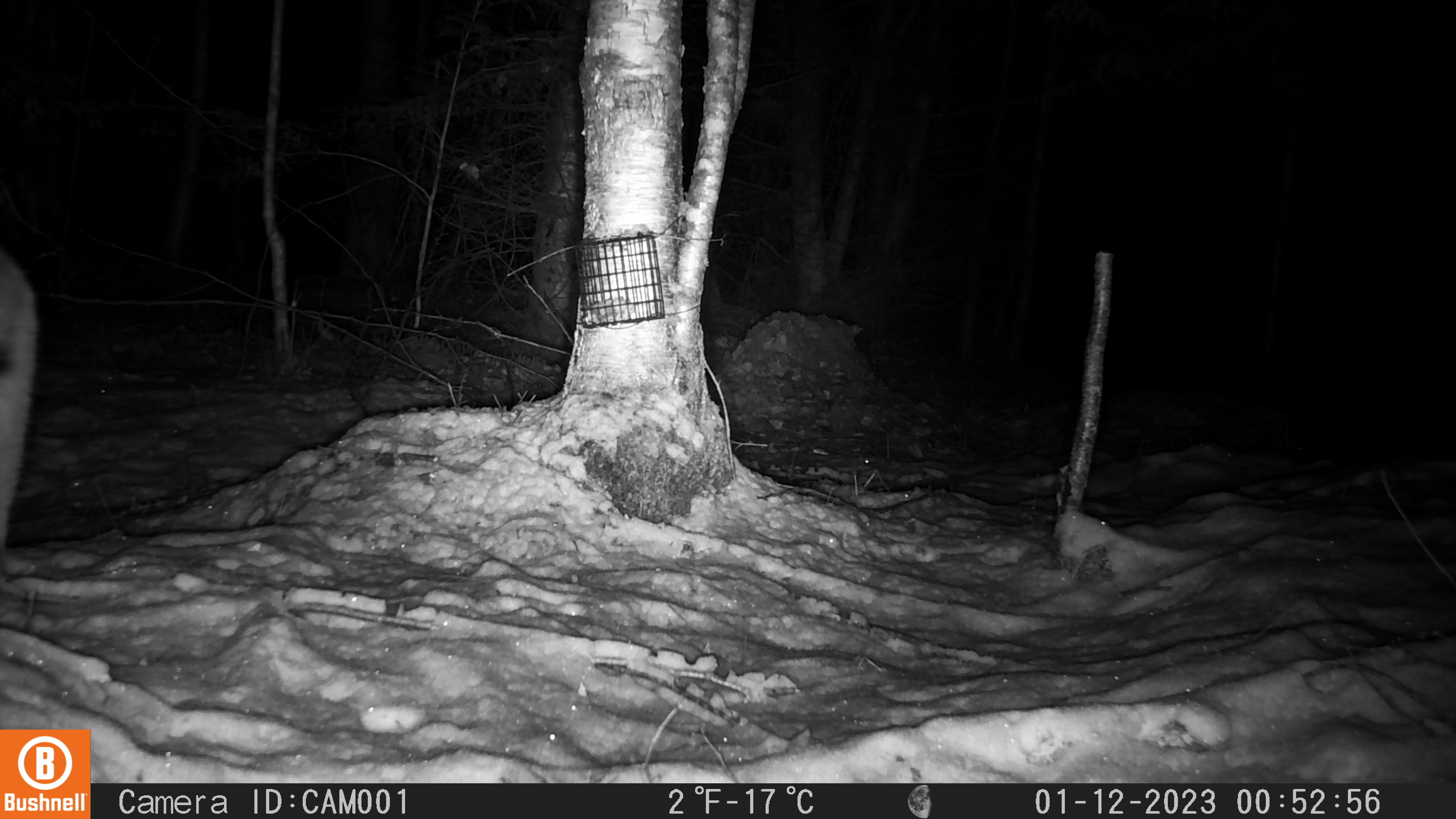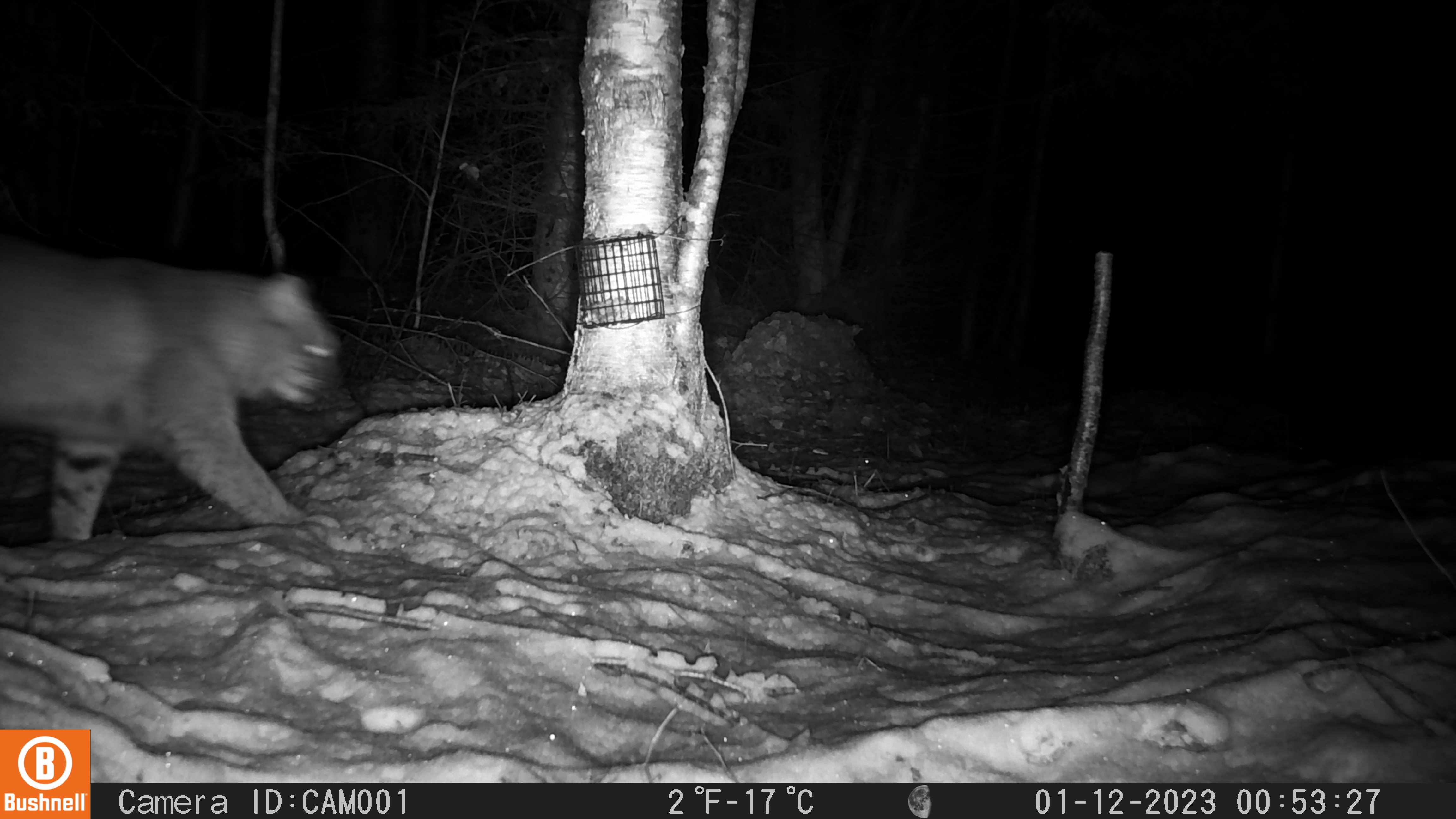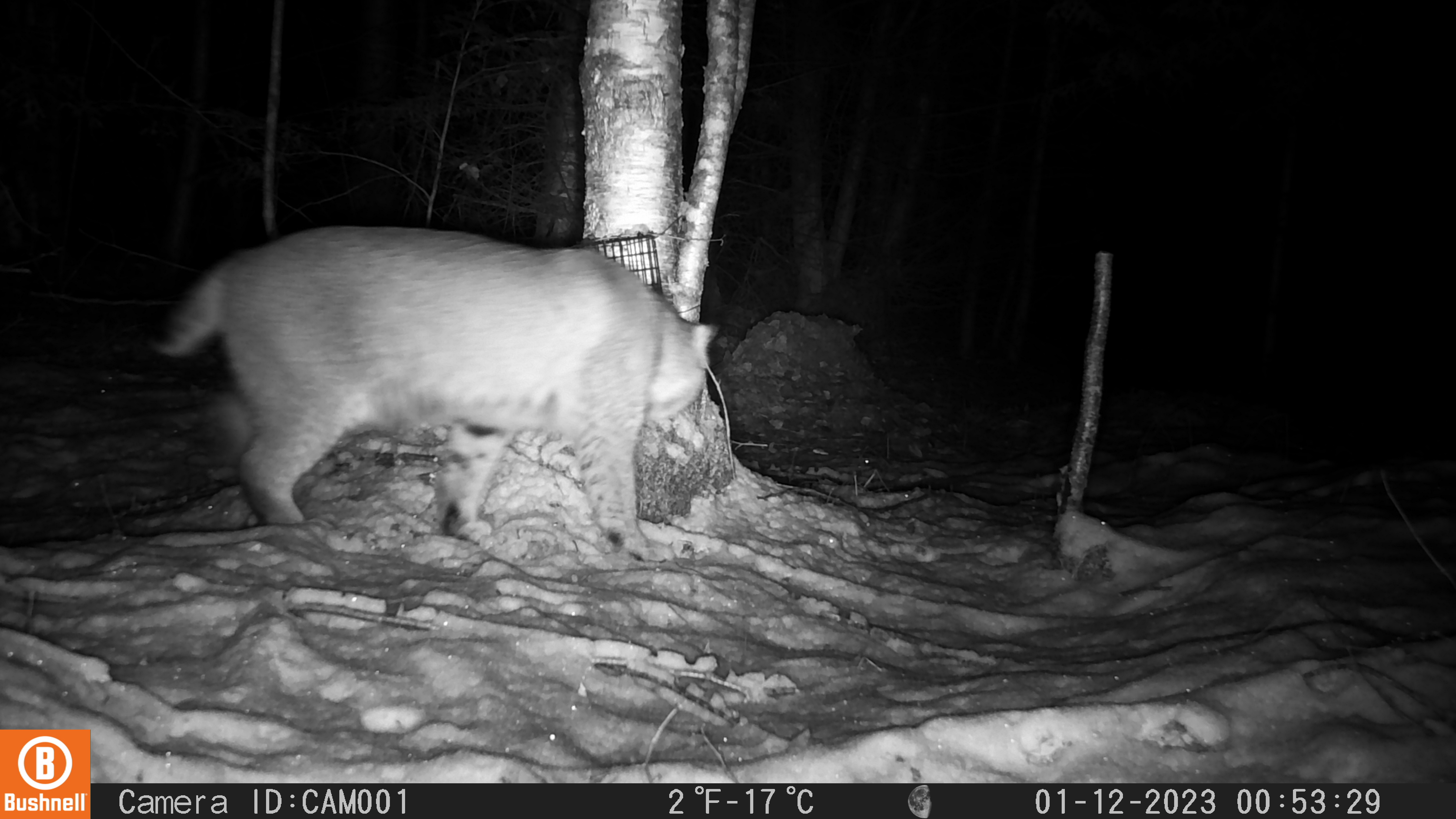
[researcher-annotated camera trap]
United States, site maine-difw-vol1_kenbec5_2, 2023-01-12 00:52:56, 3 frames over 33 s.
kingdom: Animalia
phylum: Chordata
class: Mammalia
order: Carnivora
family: Felidae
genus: Lynx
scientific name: Lynx rufus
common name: bobcat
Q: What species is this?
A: Bobcat (Lynx rufus).